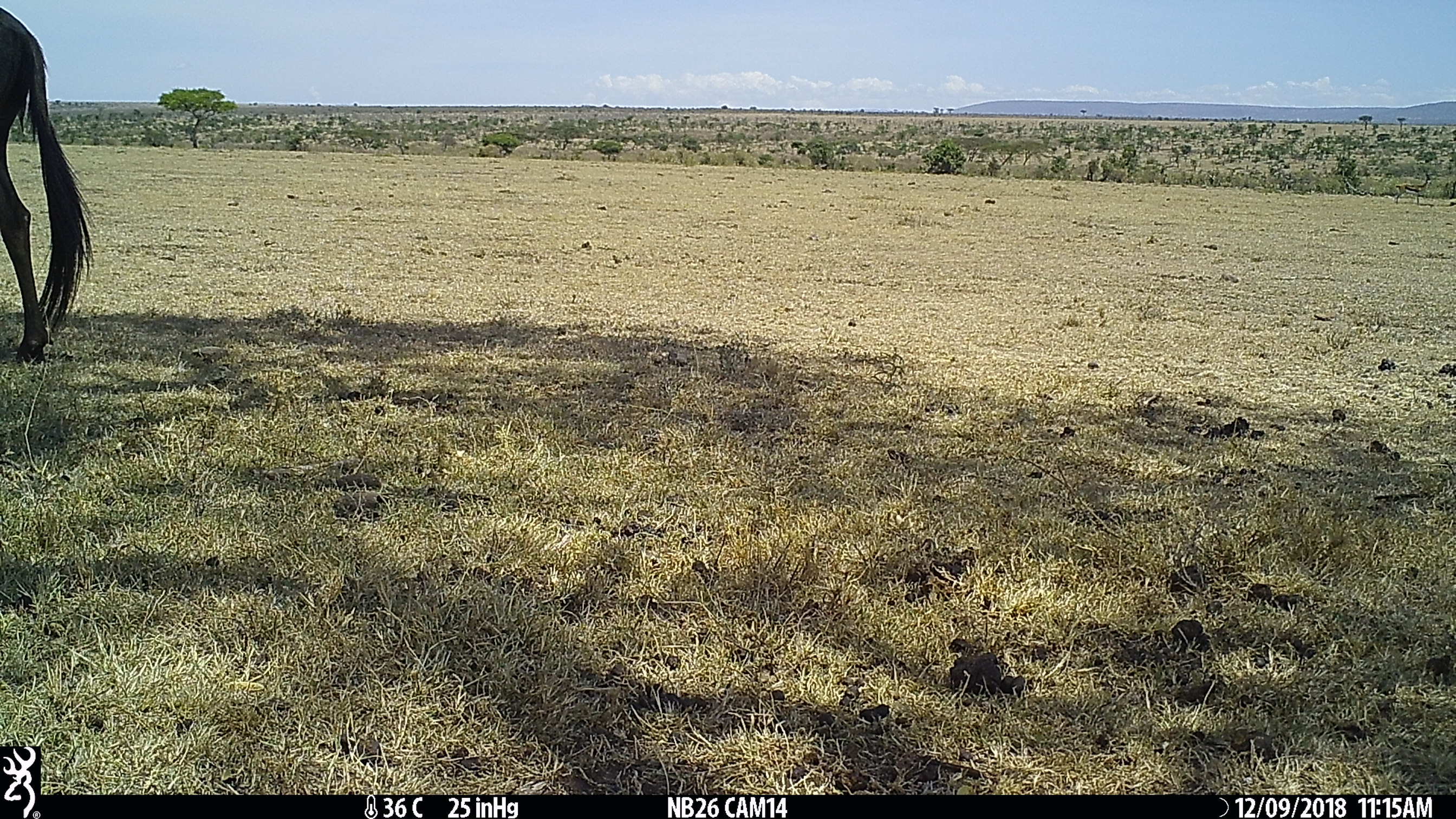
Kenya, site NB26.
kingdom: Animalia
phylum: Chordata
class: Mammalia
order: Artiodactyla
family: Bovidae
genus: Connochaetes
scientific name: Connochaetes taurinus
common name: blue wildebeest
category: wildebeest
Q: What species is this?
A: Wildebeest (blue wildebeest) (Connochaetes taurinus).